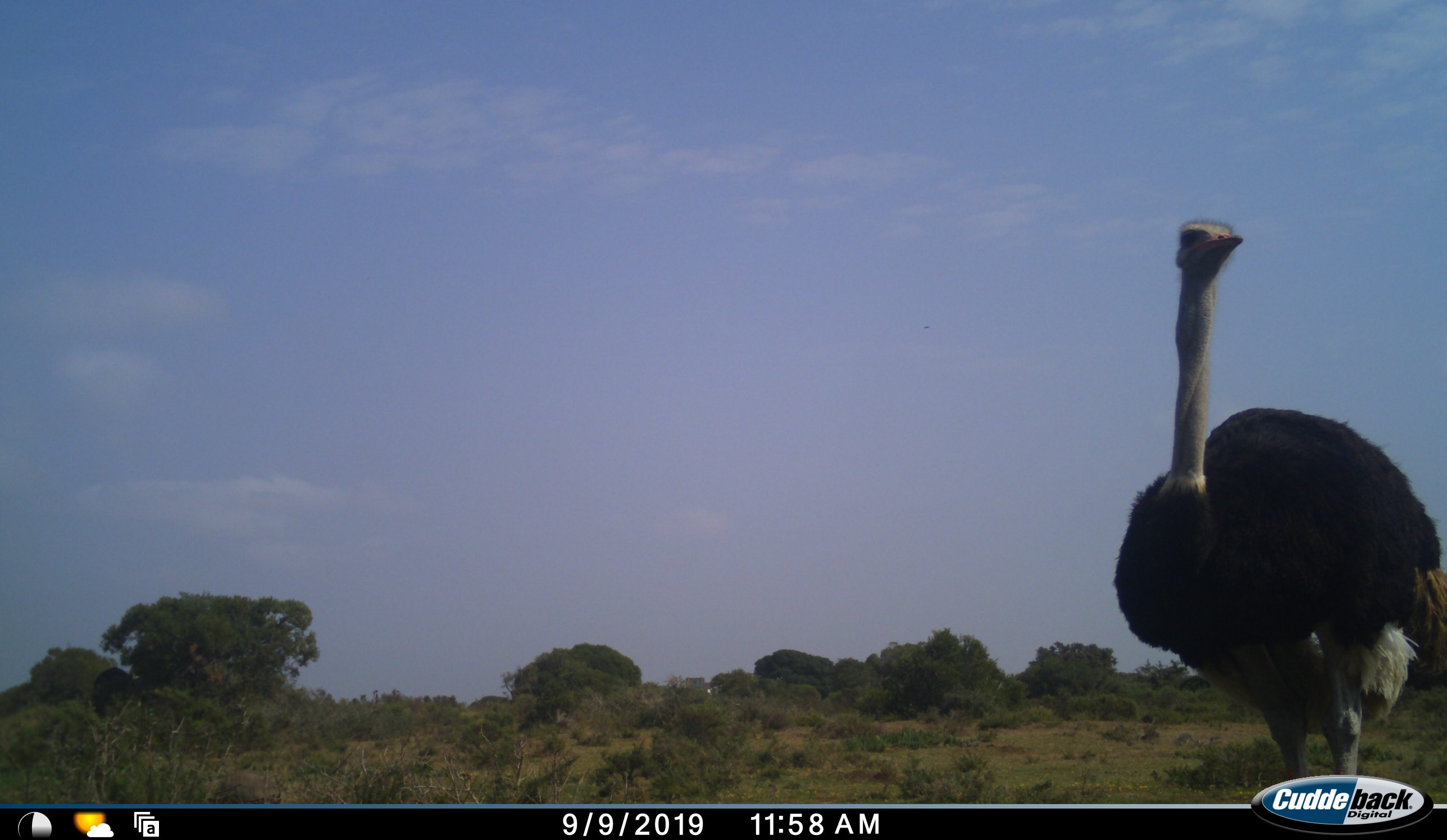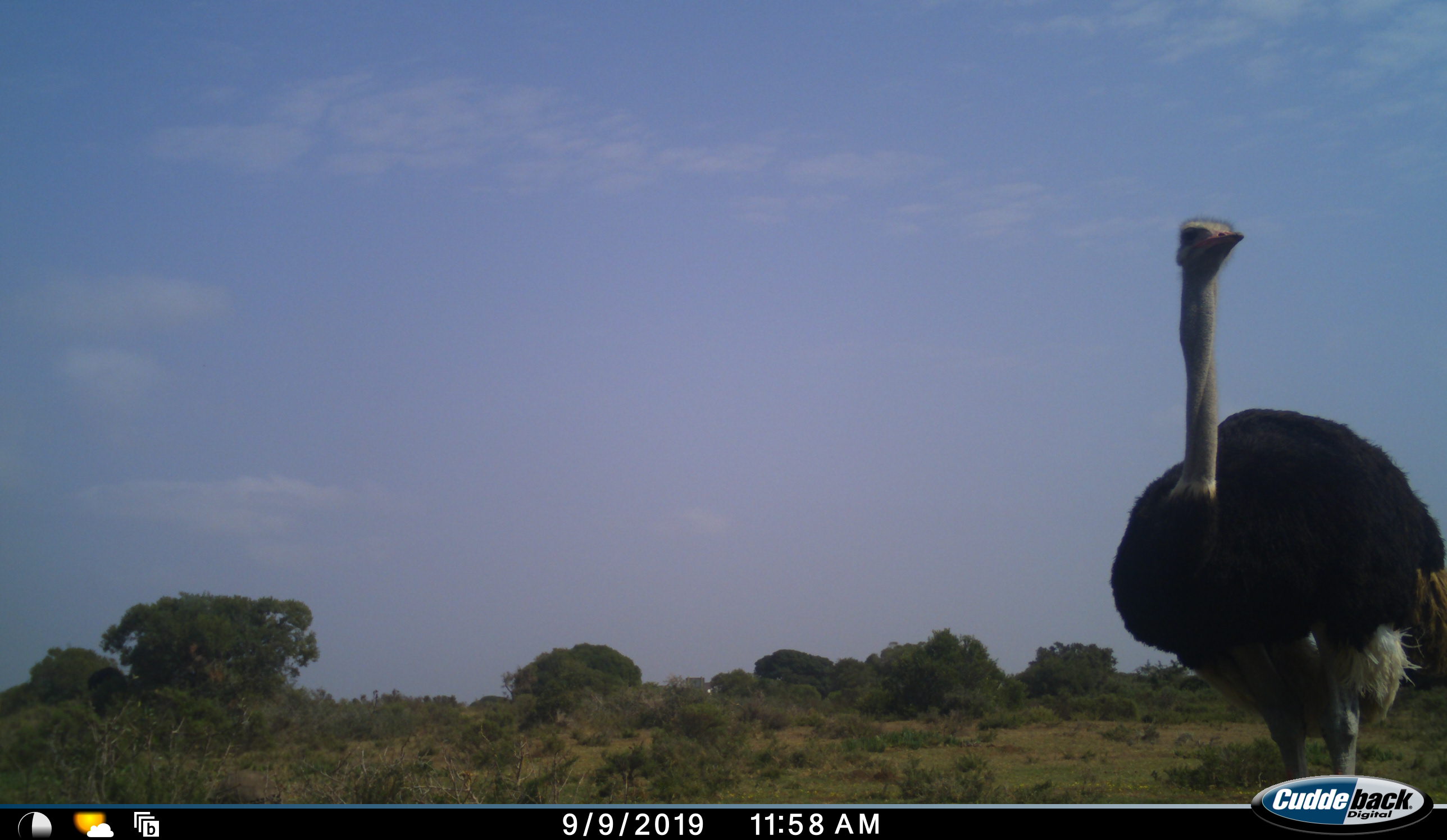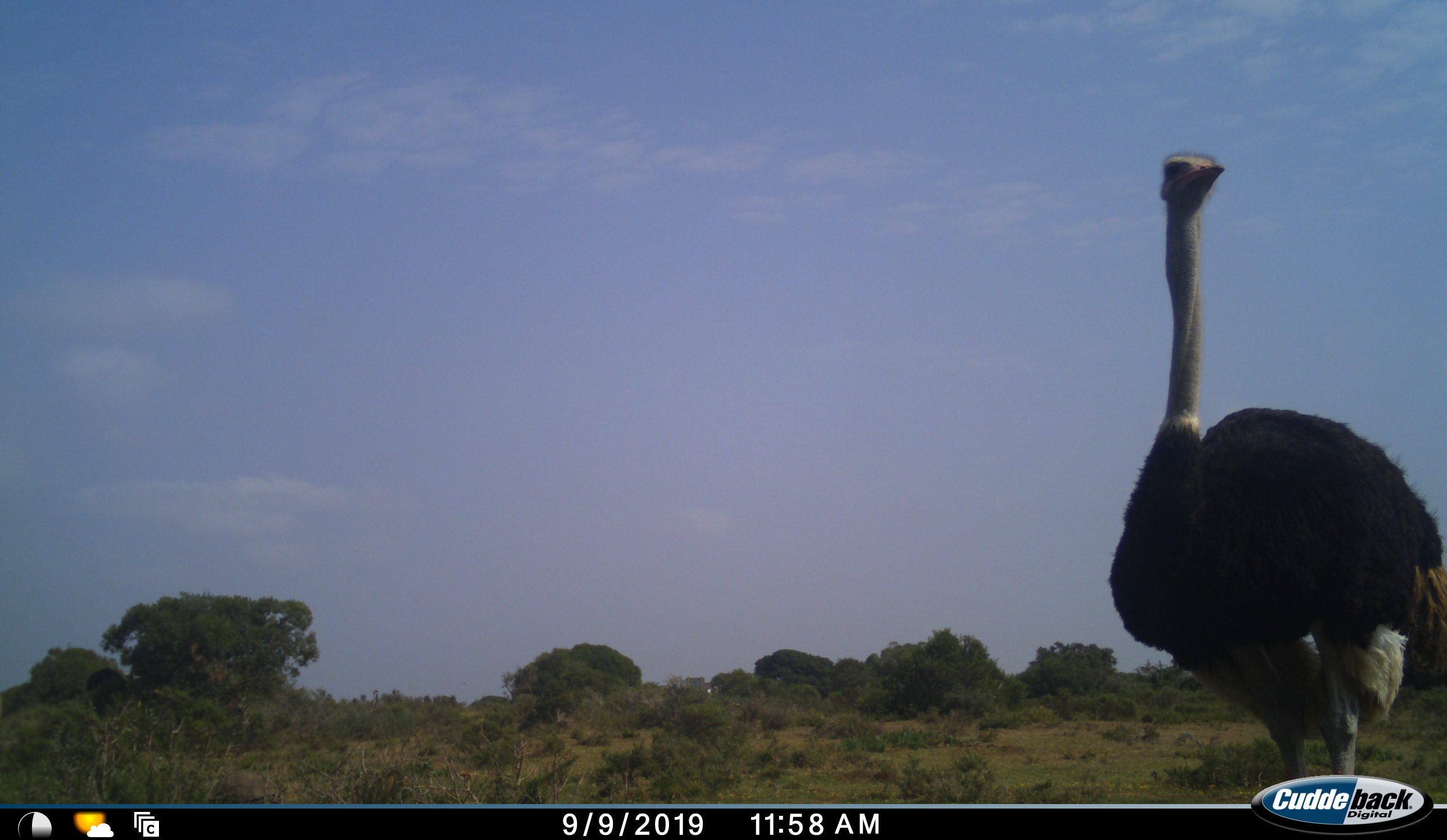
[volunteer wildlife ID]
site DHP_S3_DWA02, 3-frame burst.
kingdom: Animalia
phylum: Chordata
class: Aves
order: Struthioniformes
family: Struthionidae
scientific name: Struthionidae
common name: ostrich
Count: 1.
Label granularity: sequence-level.